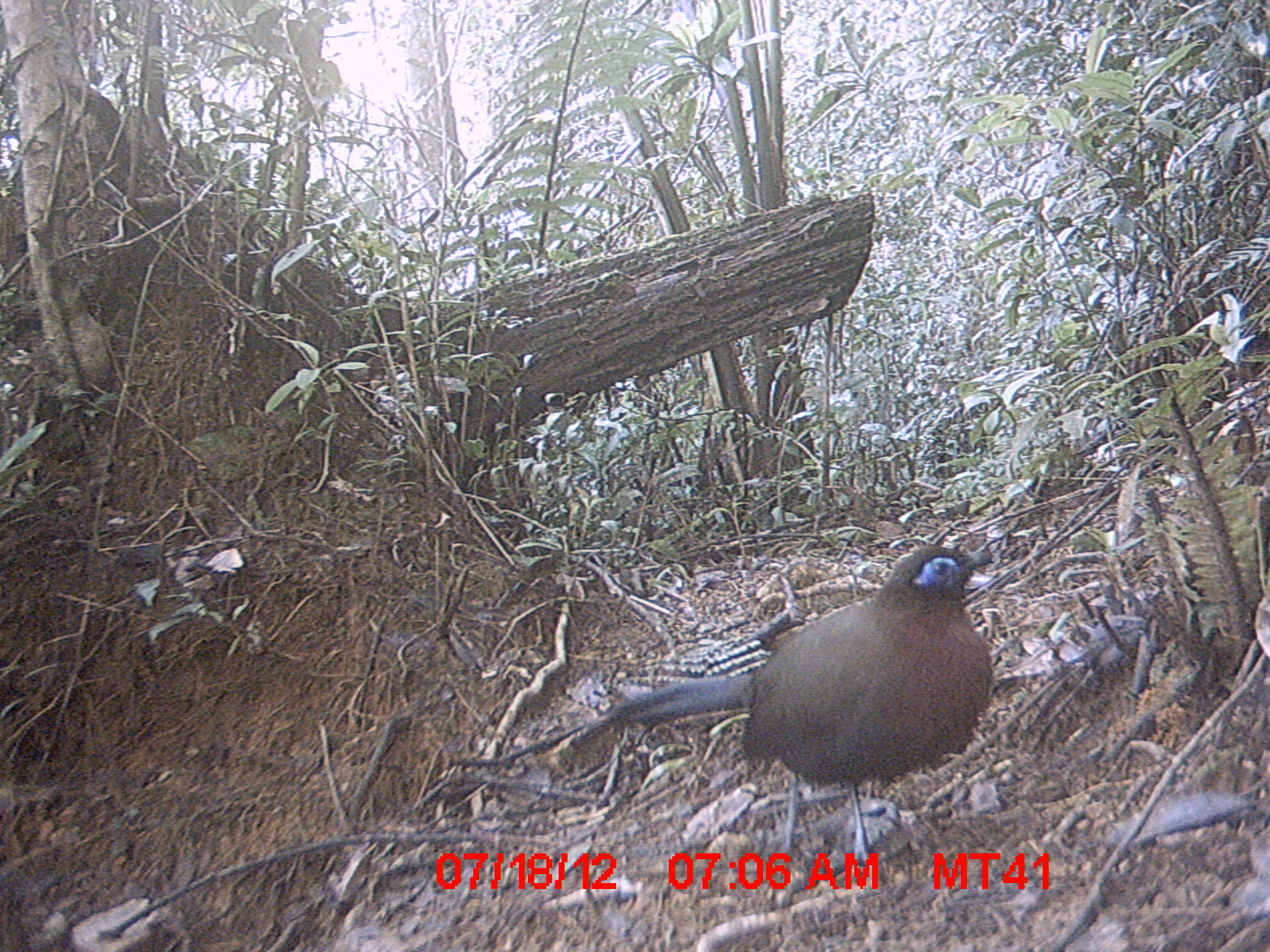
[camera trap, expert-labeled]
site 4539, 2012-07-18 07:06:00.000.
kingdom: Animalia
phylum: Chordata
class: Aves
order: Cuculiformes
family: Cuculidae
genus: Coua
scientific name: Coua serriana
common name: red-breasted coua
Coua serriana (red-breasted coua), count 1.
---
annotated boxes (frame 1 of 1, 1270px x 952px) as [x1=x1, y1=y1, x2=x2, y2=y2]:
coua serriana: [x1=612, y1=540, x2=994, y2=887]